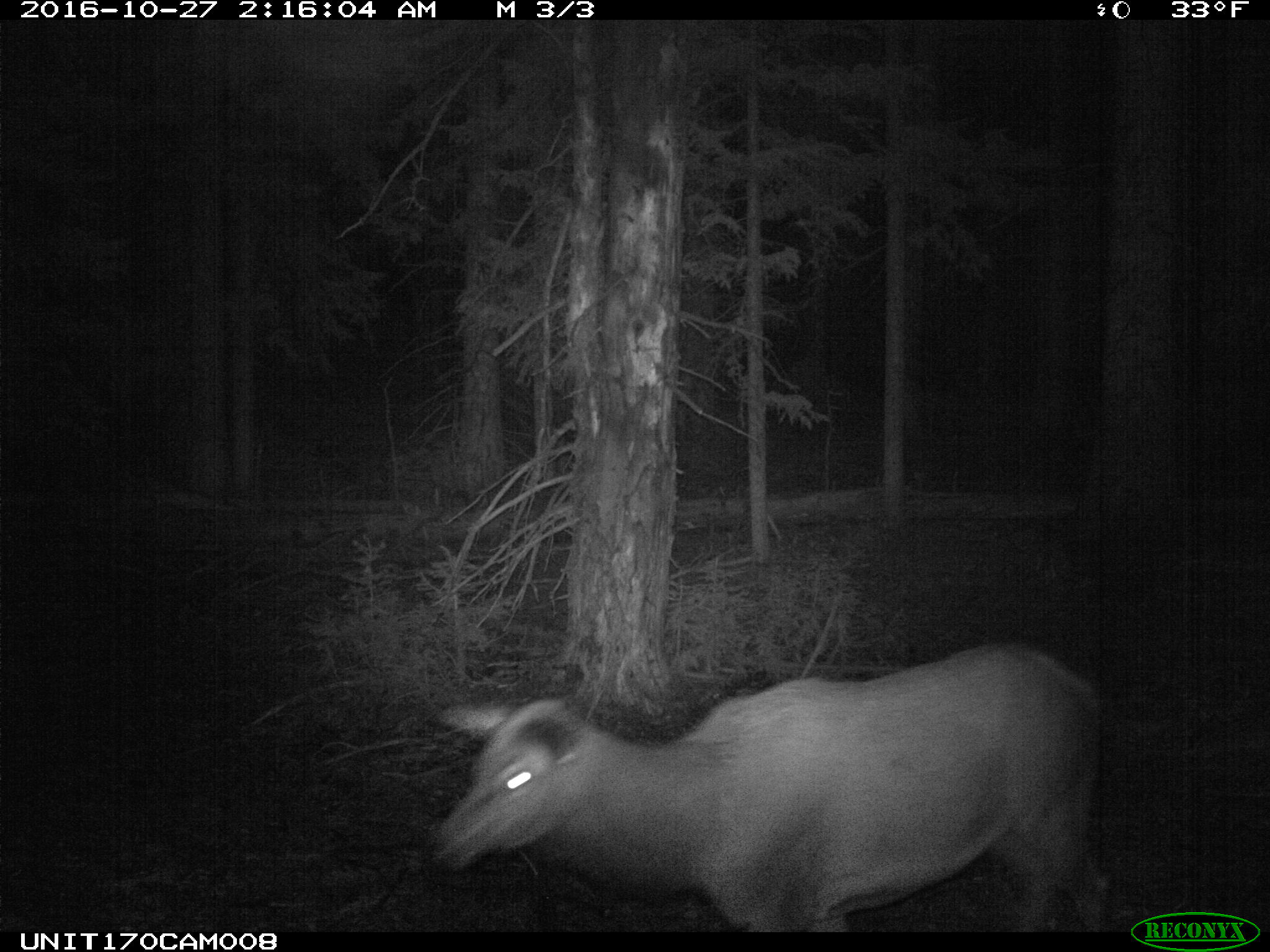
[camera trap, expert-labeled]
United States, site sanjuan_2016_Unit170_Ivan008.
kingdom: Animalia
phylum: Chordata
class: Mammalia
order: Artiodactyla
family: Cervidae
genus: Cervus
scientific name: Cervus elaphus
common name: red deer